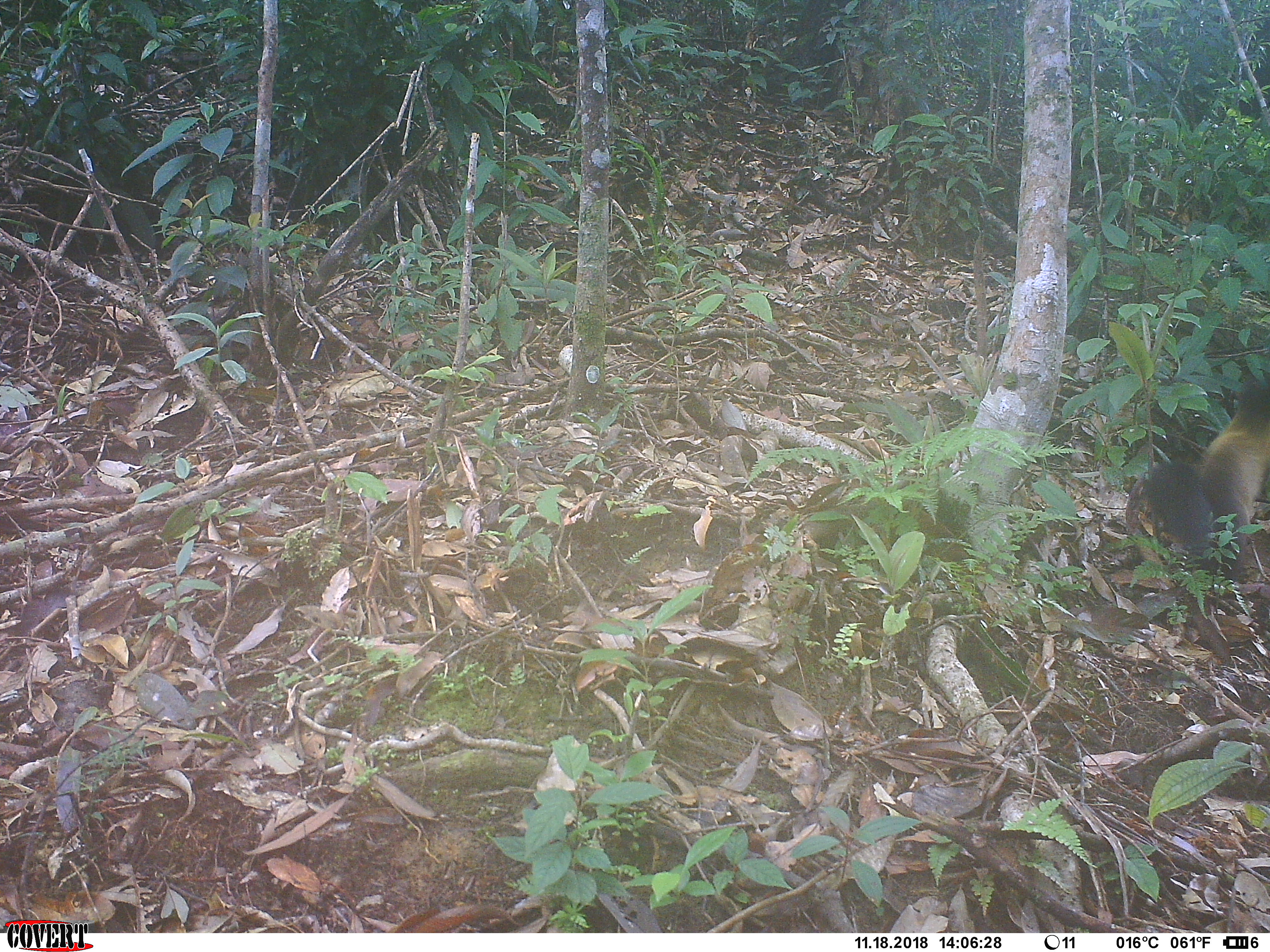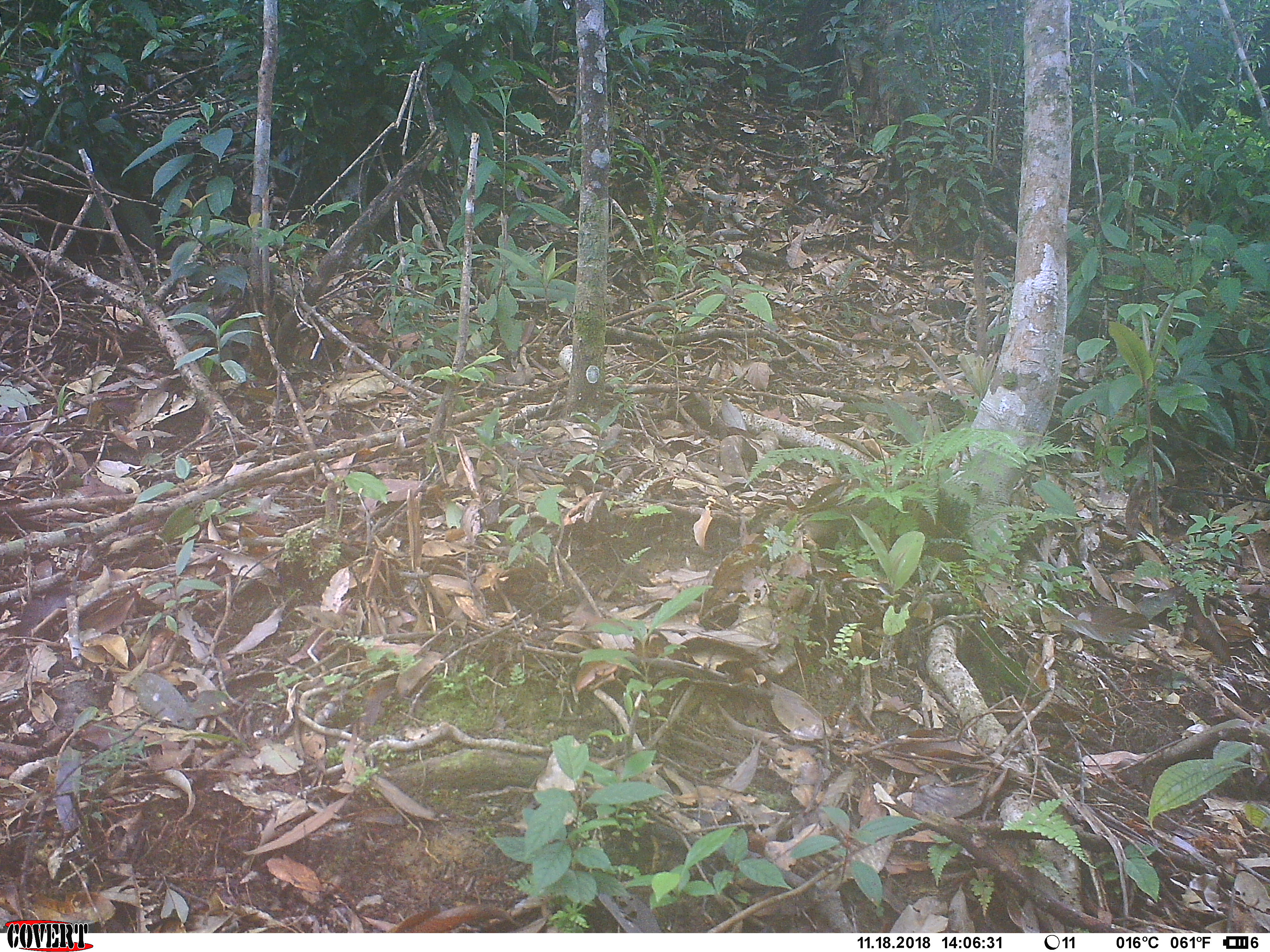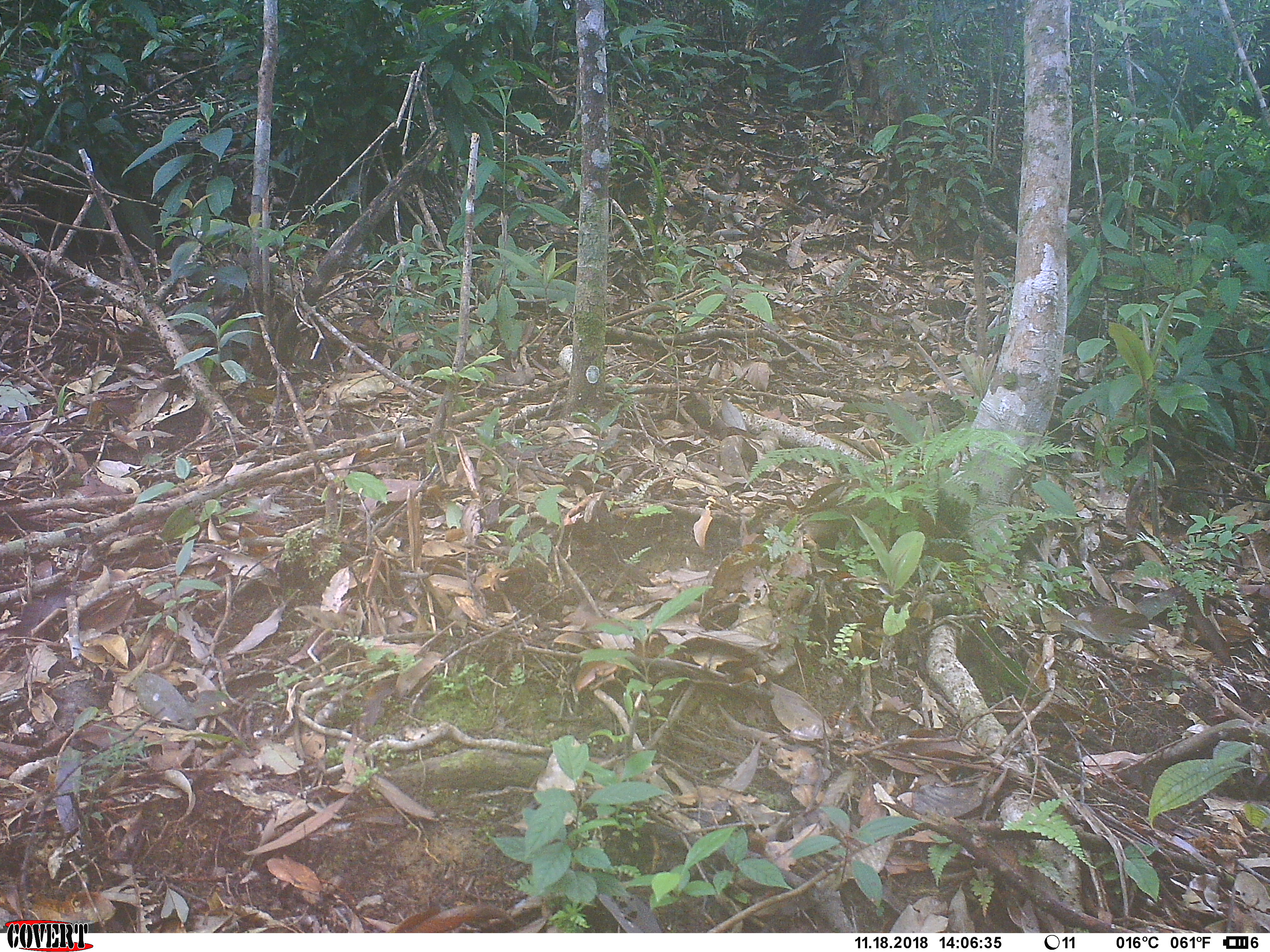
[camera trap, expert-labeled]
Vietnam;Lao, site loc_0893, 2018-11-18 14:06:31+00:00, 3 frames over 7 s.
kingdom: Animalia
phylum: Chordata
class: Mammalia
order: Carnivora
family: Mustelidae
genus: Martes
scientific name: Martes flavigula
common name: yellow-throated marten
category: yellow throated marten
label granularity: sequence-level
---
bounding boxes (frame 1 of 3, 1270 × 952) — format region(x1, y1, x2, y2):
yellow throated marten: region(1139, 377, 1270, 580)